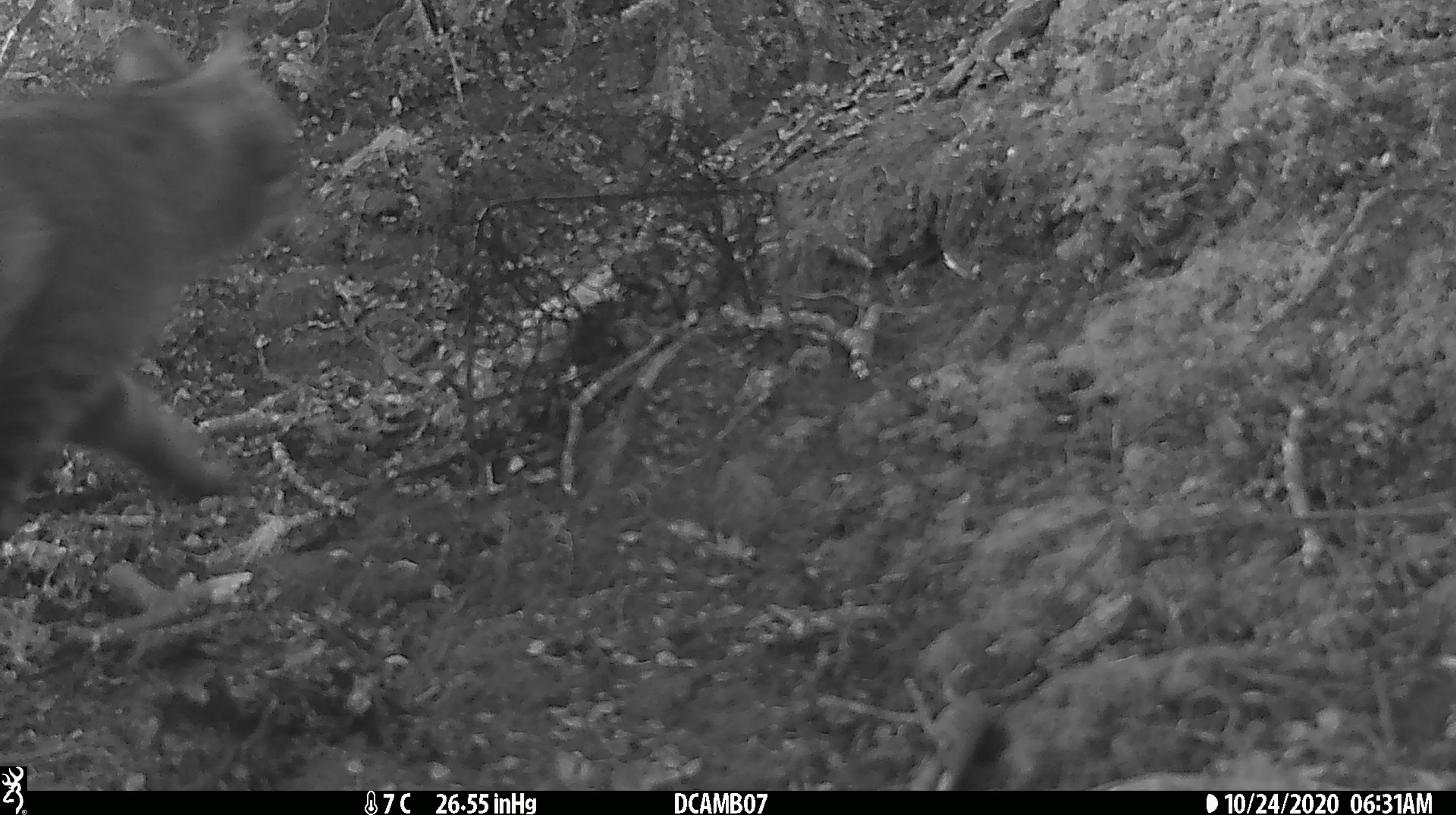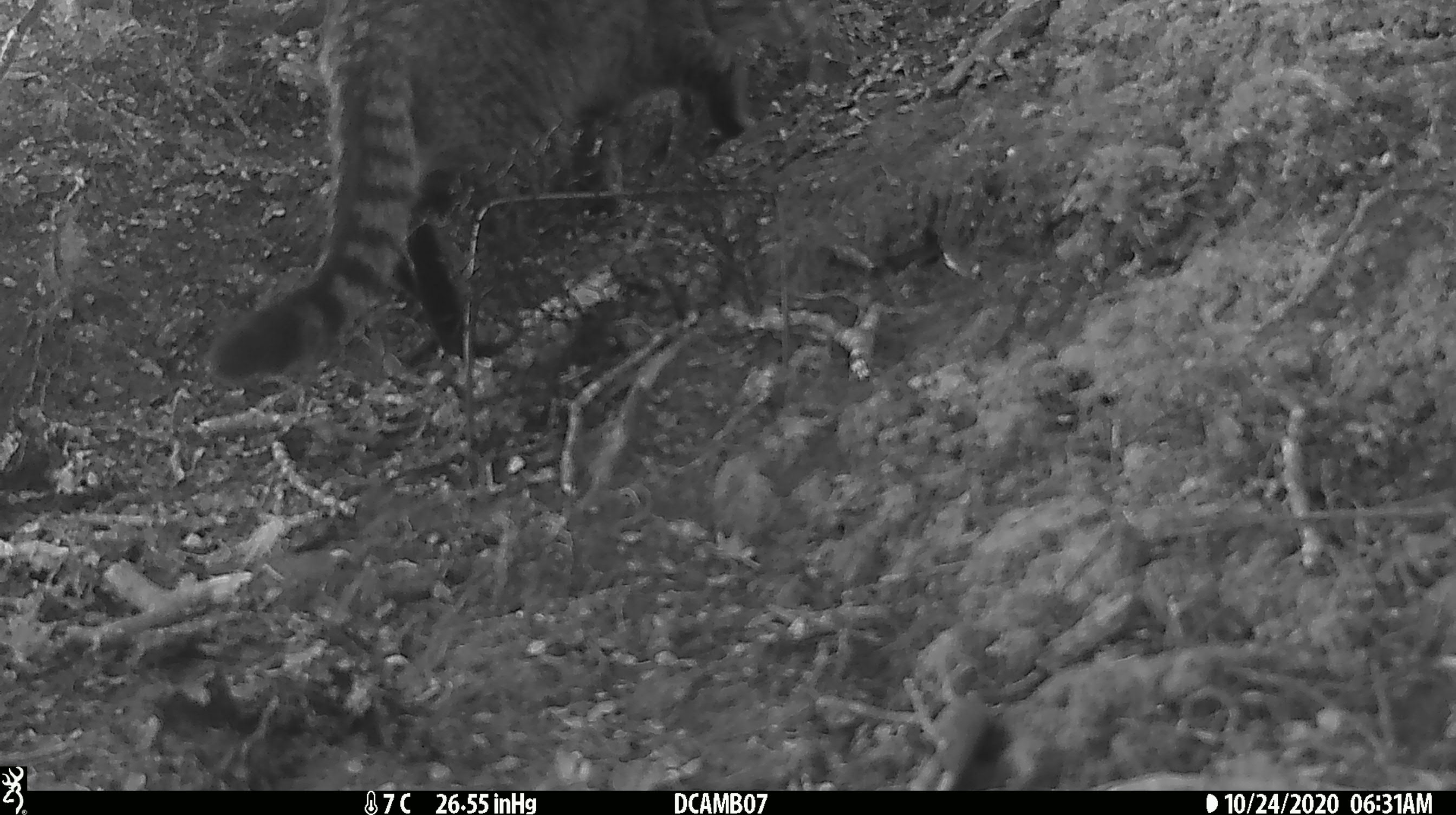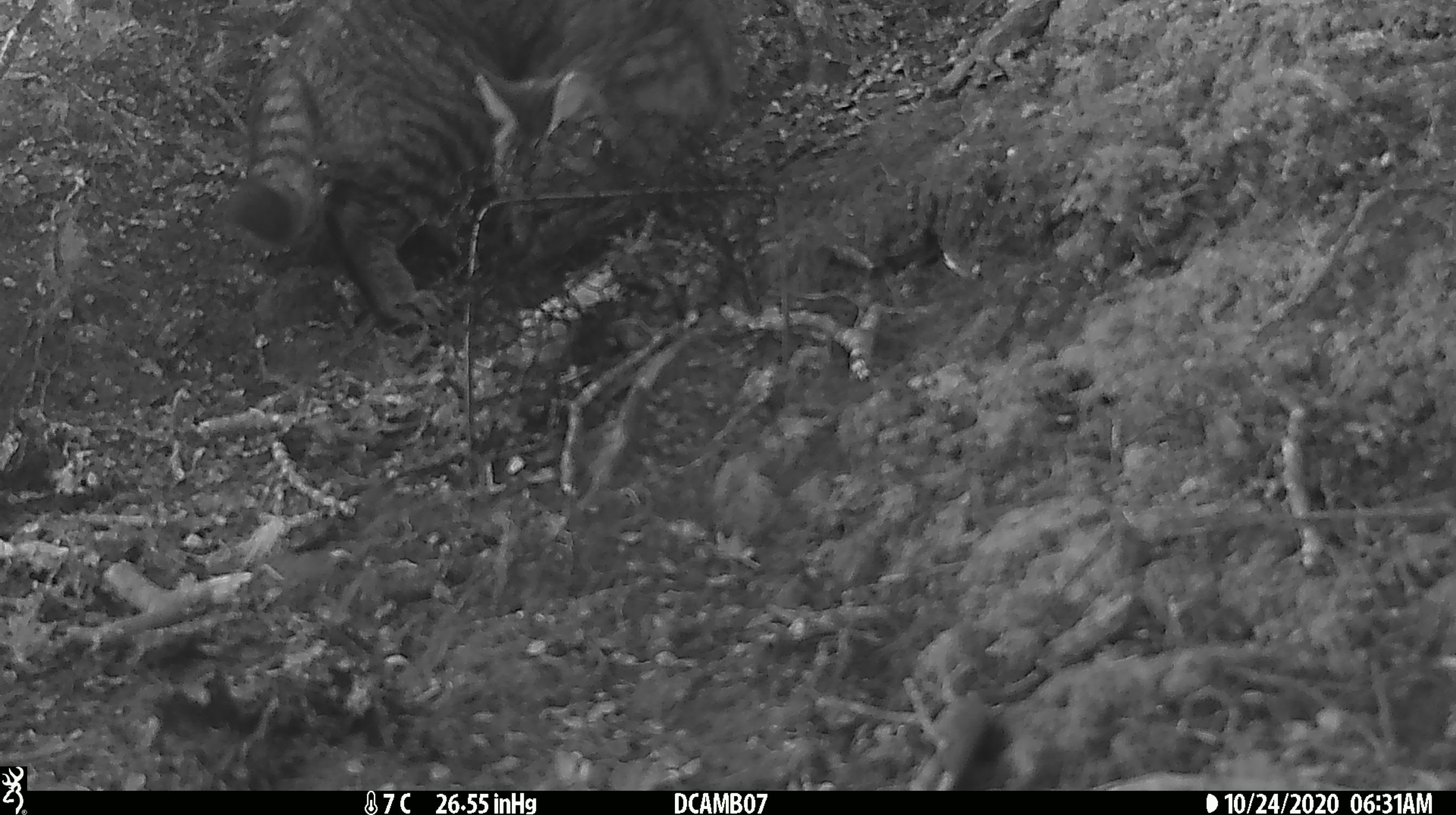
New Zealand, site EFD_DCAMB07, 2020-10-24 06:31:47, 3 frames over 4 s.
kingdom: Animalia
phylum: Chordata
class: Mammalia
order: Carnivora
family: Felidae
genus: Felis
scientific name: Felis catus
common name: domestic cat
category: cat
Cat (domestic cat) (Felis catus).